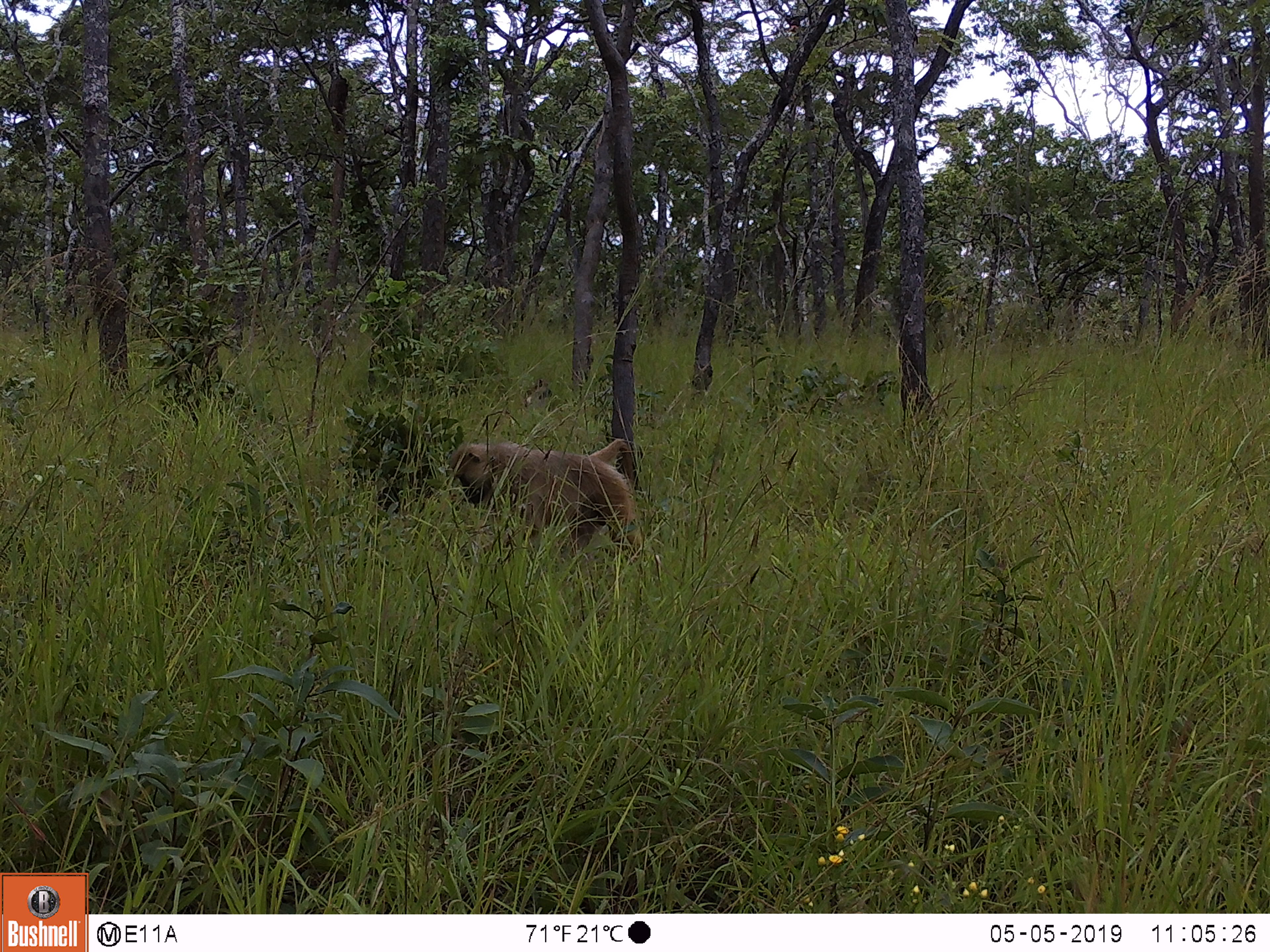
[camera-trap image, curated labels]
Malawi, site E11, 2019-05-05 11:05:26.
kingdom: Animalia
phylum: Chordata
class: Mammalia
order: Primates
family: Cercopithecidae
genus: Papio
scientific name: Papio cynocephalus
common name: yellow baboon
Yellow baboon (Papio cynocephalus), count 1.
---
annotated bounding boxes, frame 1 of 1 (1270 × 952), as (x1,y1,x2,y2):
yellow baboon: (443,436,644,553)